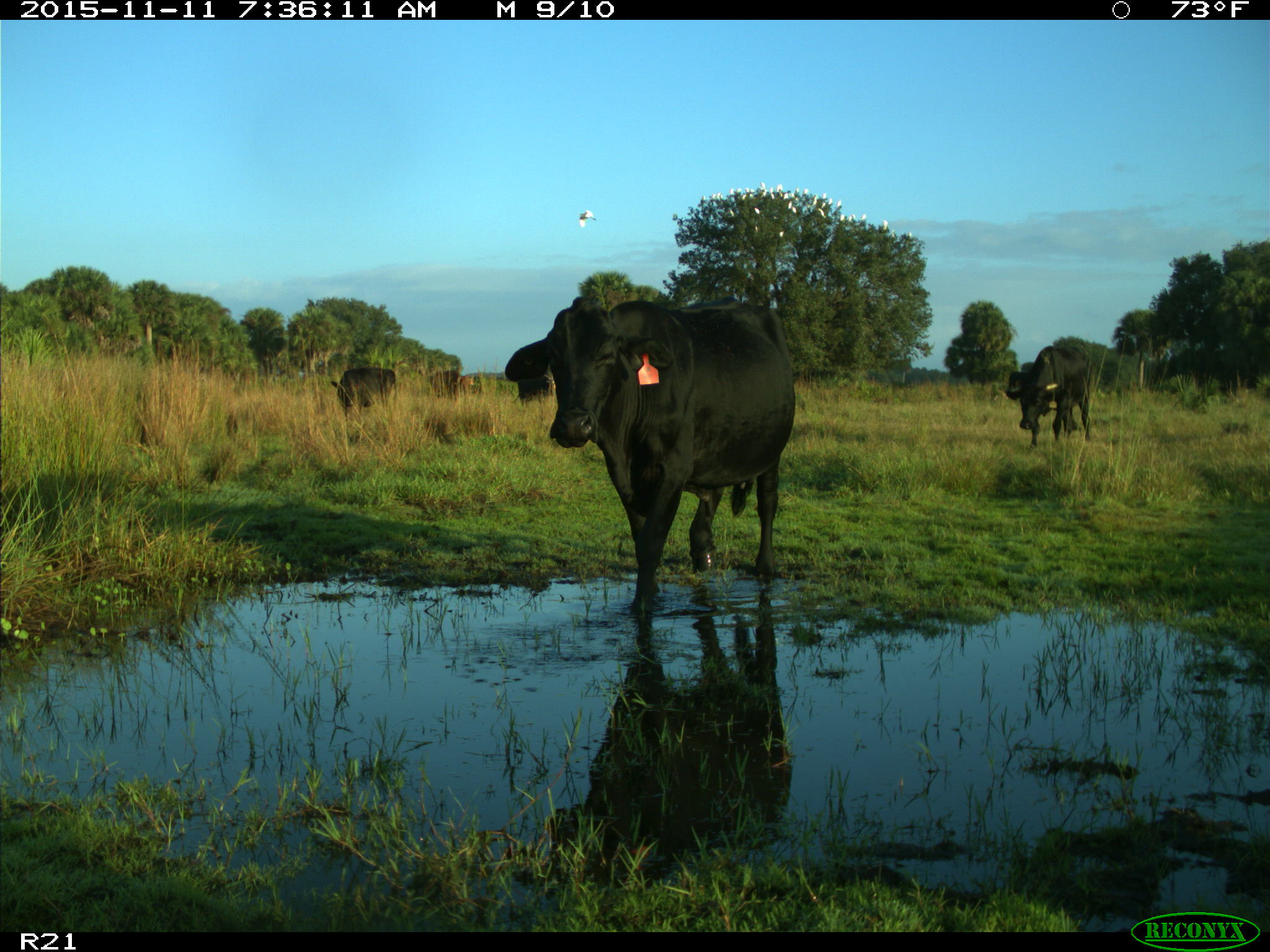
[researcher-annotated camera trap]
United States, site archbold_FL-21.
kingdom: Animalia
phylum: Chordata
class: Mammalia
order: Artiodactyla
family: Bovidae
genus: Bos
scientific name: Bos taurus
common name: domestic cow